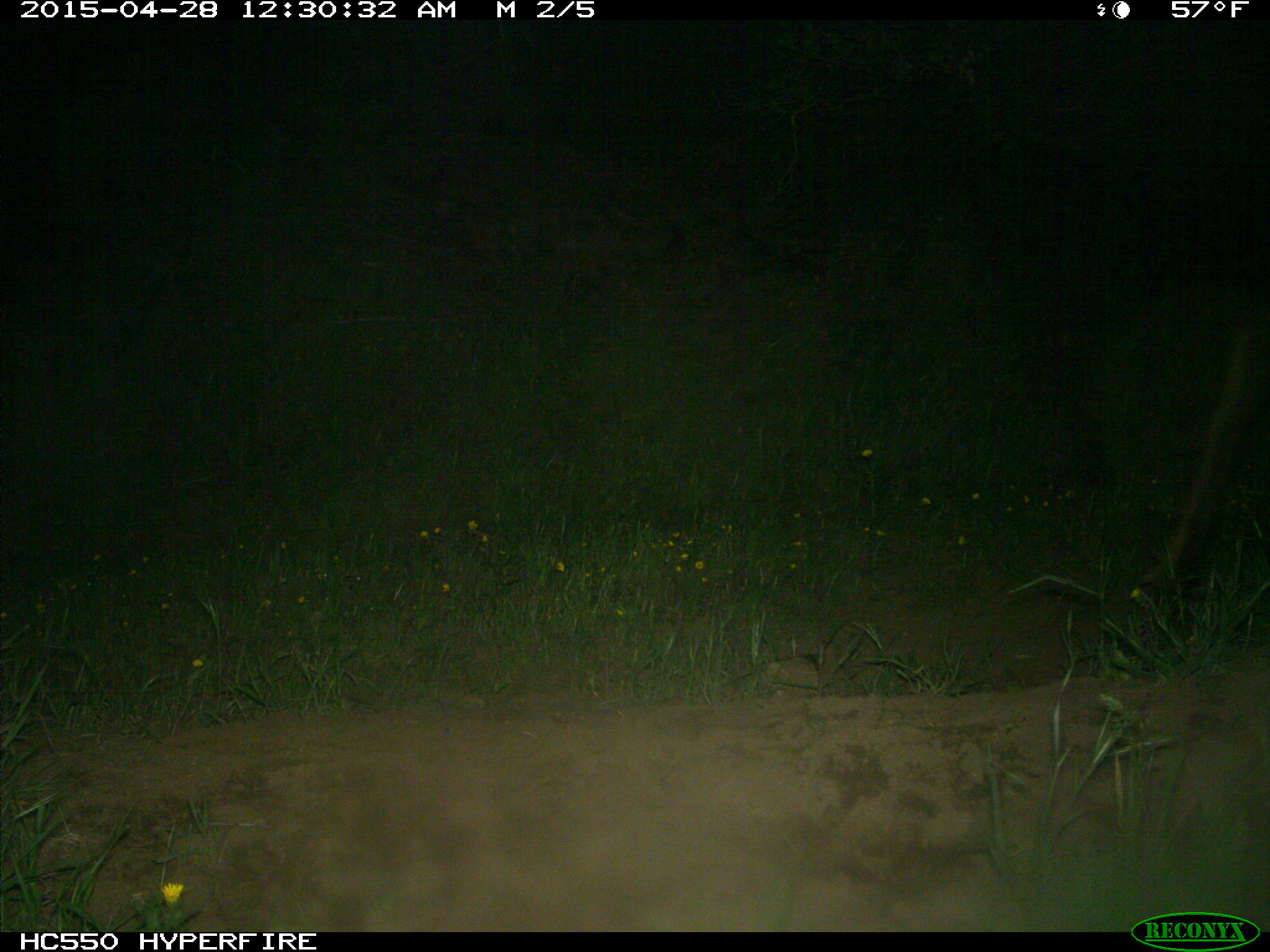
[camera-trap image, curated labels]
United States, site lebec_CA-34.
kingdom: Animalia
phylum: Chordata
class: Mammalia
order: Artiodactyla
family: Cervidae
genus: Cervus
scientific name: Cervus canadensis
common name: elk